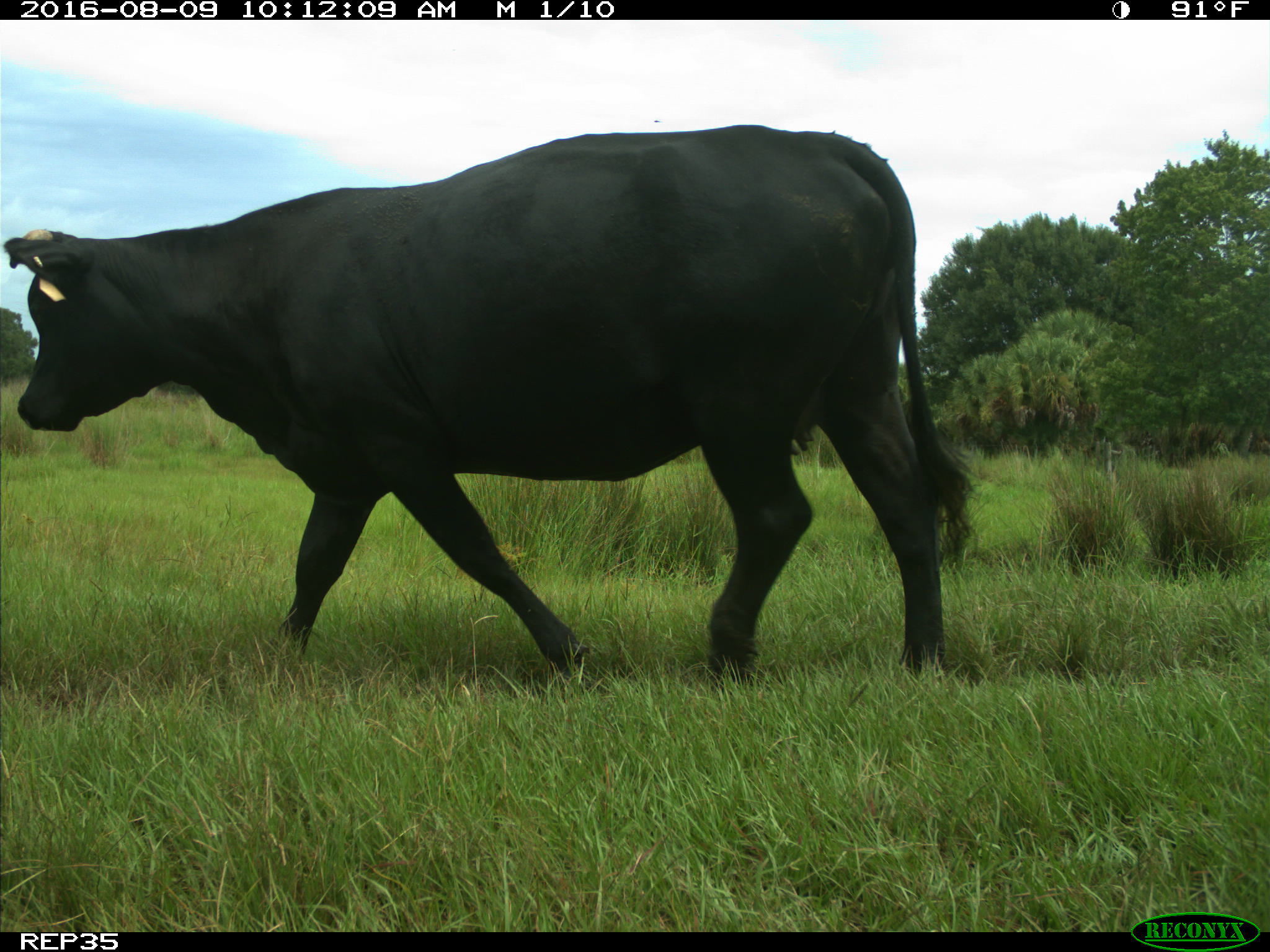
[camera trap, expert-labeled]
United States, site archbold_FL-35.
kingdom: Animalia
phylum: Chordata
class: Mammalia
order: Artiodactyla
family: Bovidae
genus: Bos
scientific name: Bos taurus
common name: domestic cow